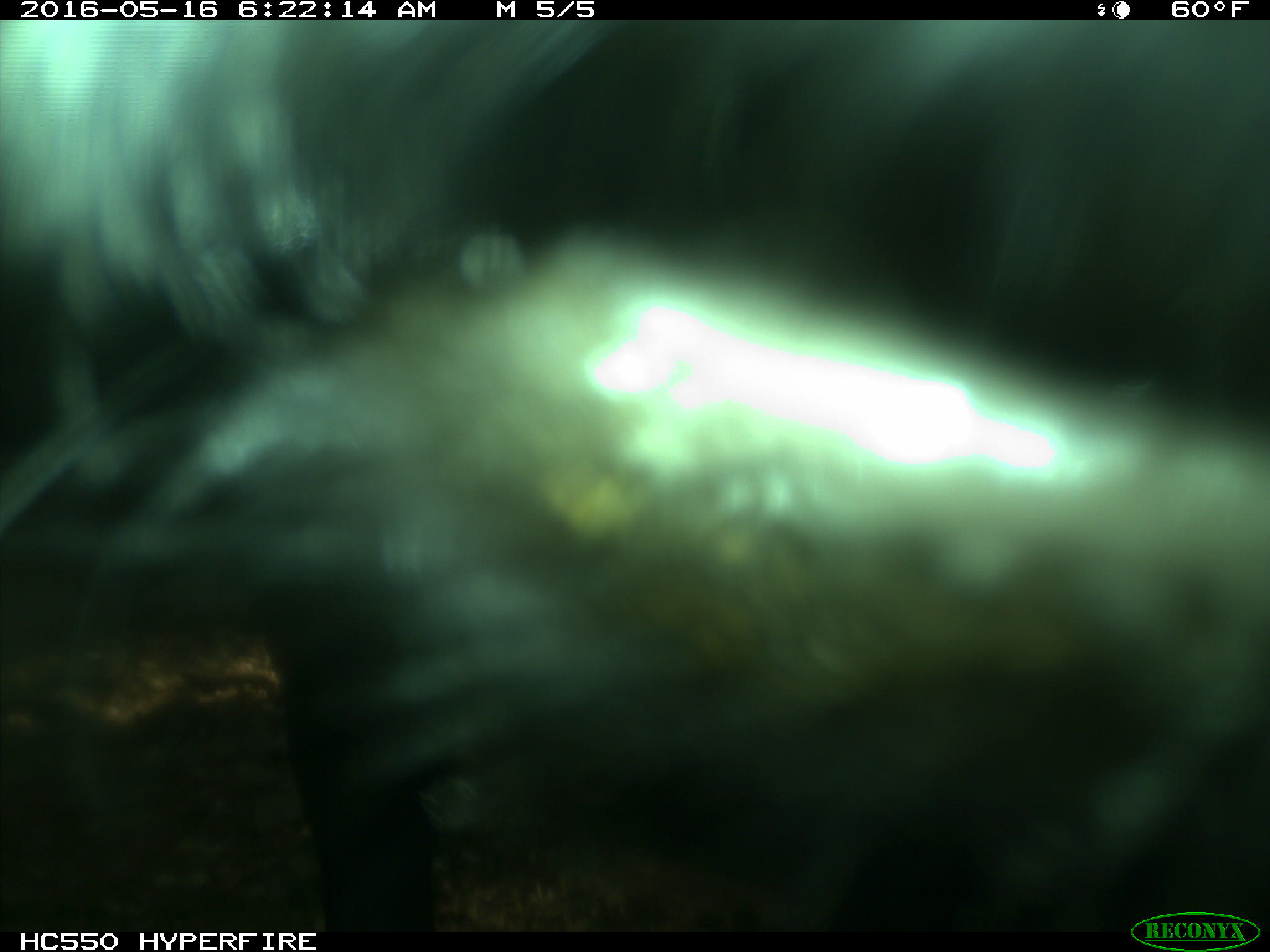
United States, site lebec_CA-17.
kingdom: Animalia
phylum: Chordata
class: Mammalia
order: Artiodactyla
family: Bovidae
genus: Bos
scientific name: Bos taurus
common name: domestic cow